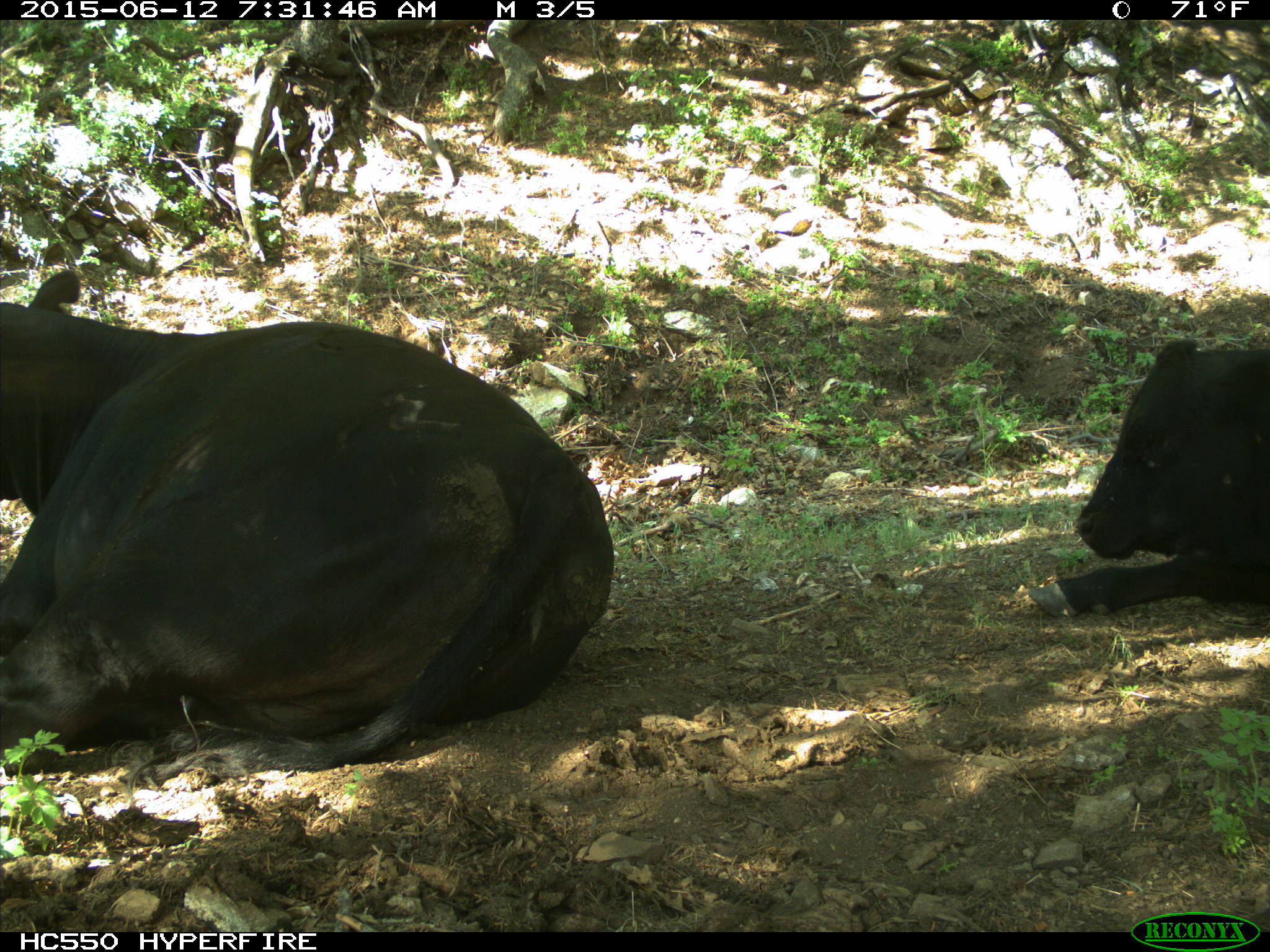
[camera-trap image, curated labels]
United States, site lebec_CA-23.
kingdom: Animalia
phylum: Chordata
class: Mammalia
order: Artiodactyla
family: Bovidae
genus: Bos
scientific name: Bos taurus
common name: domestic cow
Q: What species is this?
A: Bos taurus (domestic cow).